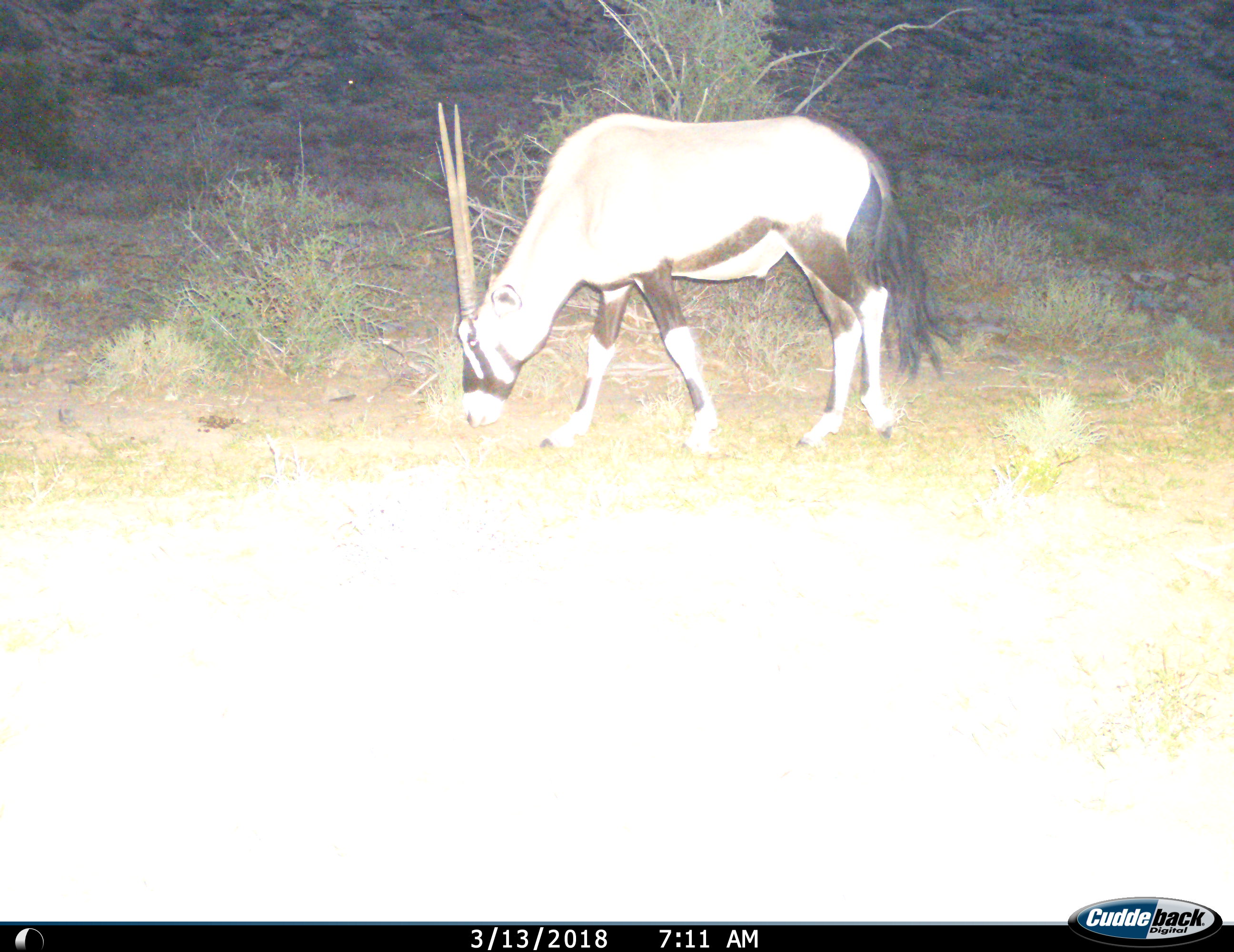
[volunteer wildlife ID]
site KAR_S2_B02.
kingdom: Animalia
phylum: Chordata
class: Mammalia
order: Artiodactyla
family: Bovidae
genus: Oryx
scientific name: Oryx gazella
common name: gemsbok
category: oryx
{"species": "oryx (gemsbok) (Oryx gazella)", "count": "1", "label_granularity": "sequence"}